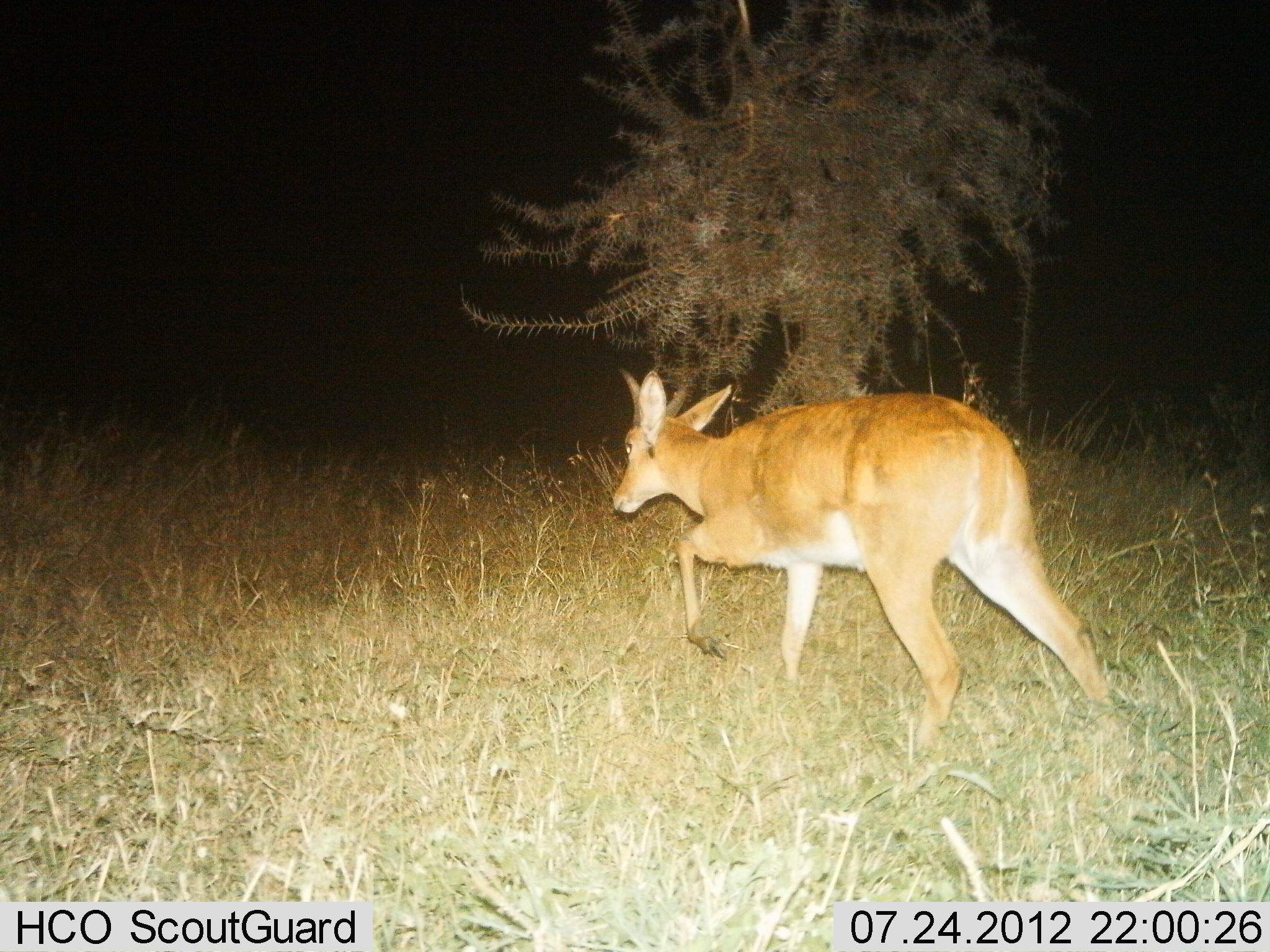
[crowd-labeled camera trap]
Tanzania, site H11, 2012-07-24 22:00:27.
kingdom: Animalia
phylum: Chordata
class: Mammalia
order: Artiodactyla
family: Bovidae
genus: Redunca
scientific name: Redunca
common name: reedbuck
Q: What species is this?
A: Reedbuck (Redunca).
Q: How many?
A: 1.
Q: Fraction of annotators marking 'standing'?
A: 10%.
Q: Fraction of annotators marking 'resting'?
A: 0%.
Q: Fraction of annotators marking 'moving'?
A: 90%.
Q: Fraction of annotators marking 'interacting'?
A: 0%.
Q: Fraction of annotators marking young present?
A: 0%.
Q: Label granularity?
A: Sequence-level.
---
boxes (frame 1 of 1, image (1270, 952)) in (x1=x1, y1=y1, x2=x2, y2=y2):
animal: (x1=612, y1=367, x2=1116, y2=759)